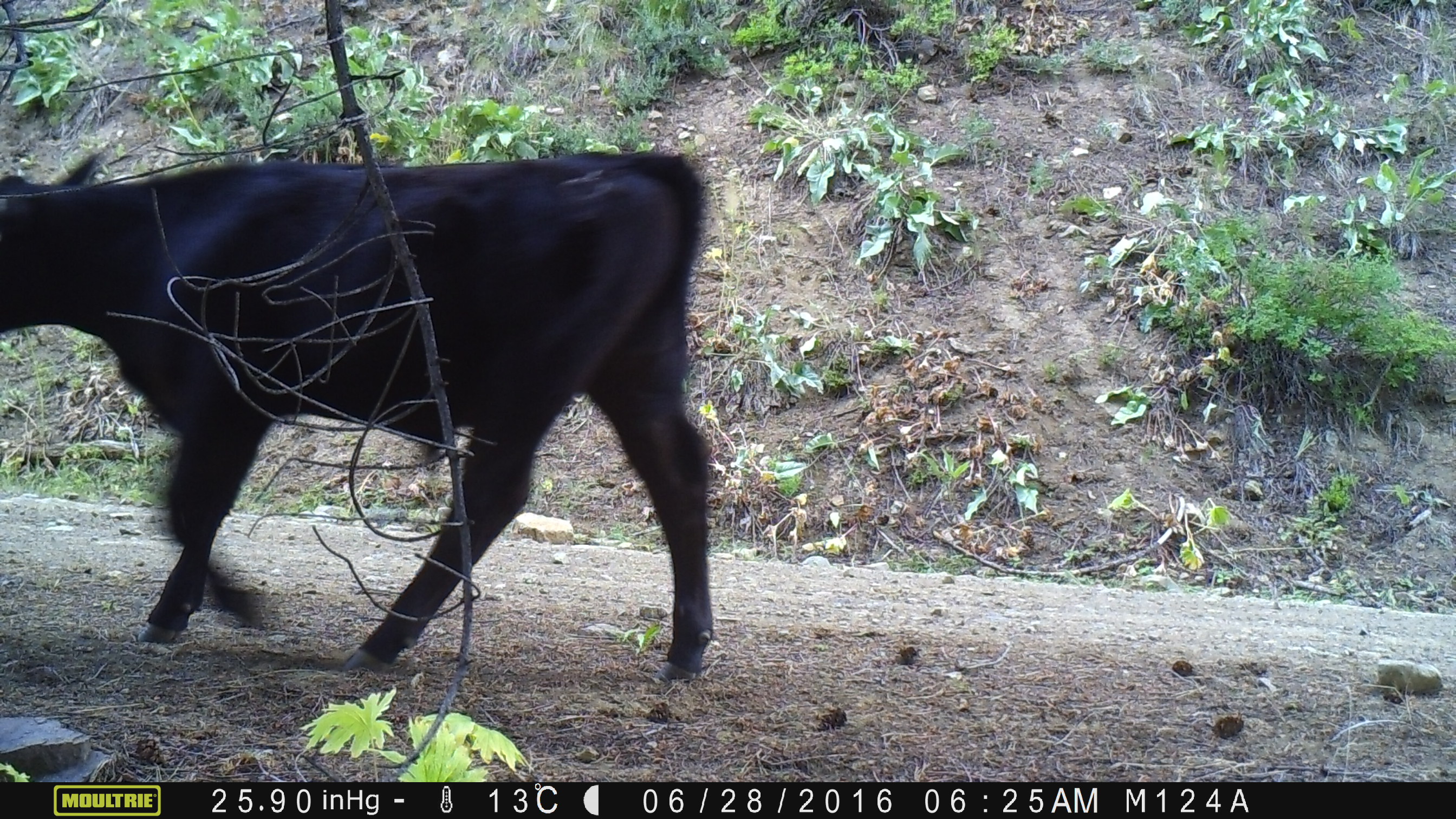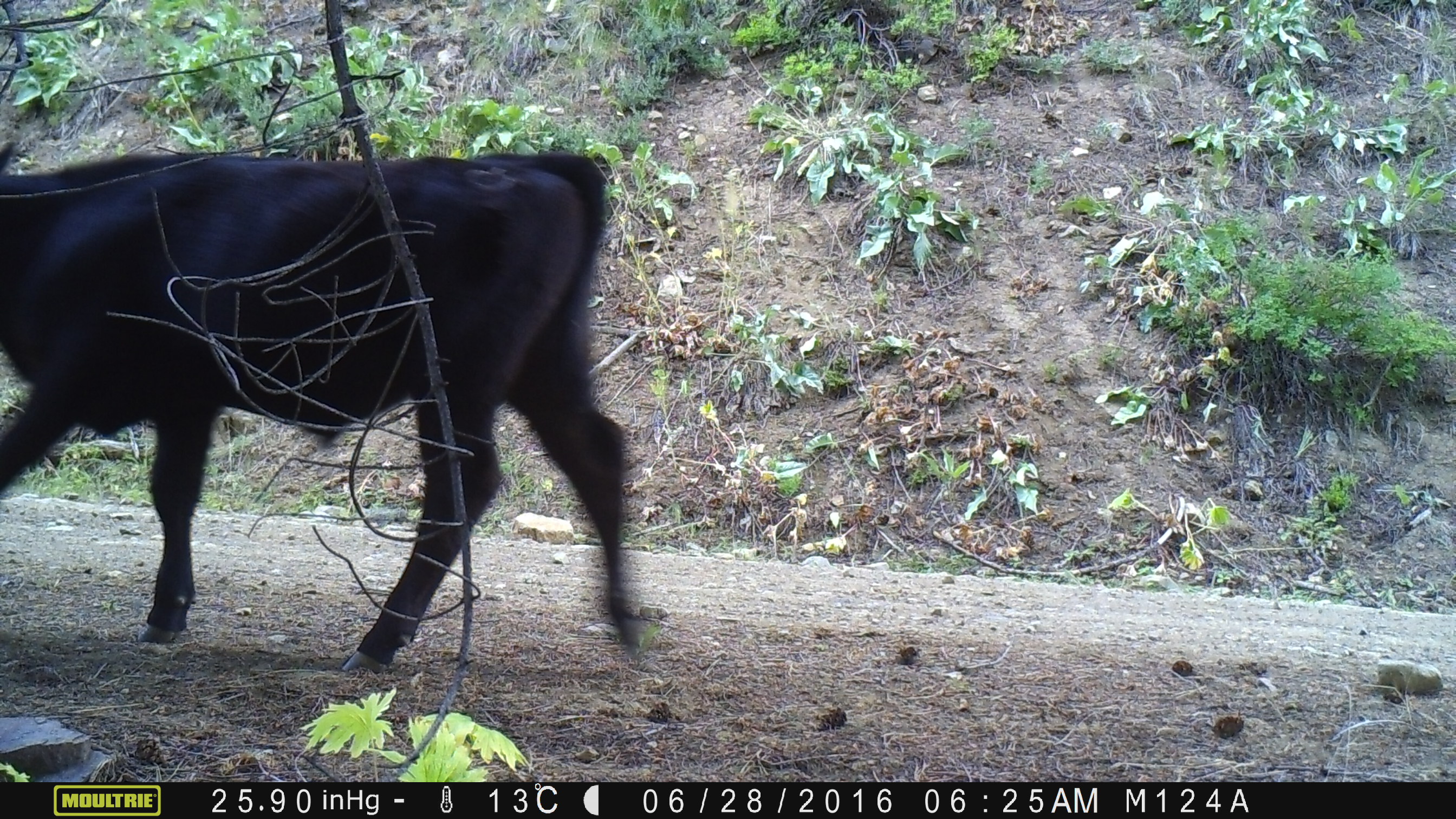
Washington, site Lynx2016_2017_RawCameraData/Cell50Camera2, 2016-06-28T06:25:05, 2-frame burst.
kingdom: Animalia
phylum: Chordata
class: Mammalia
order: Artiodactyla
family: Bovidae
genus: Bos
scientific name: Bos taurus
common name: domestic cattle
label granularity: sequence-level